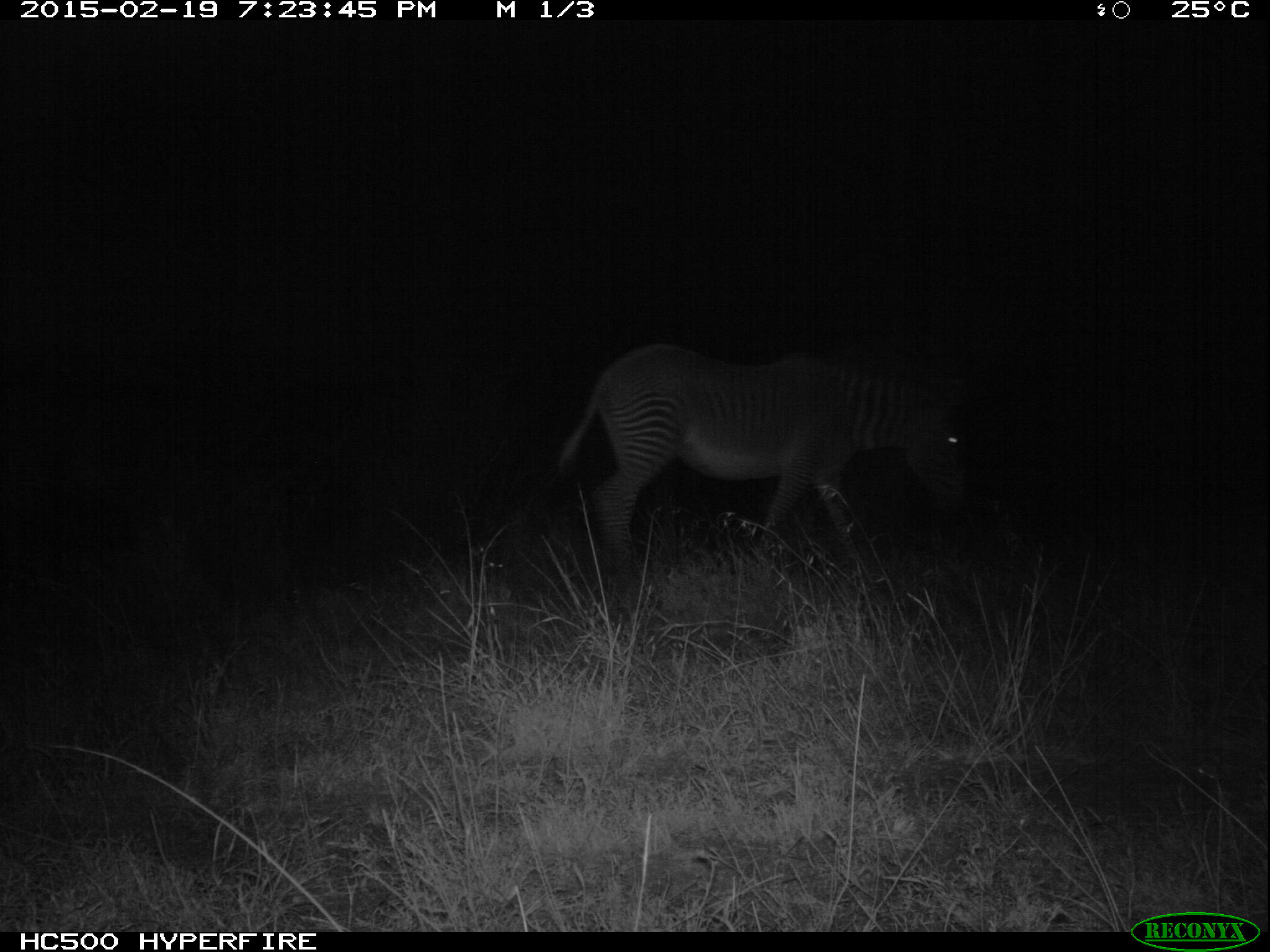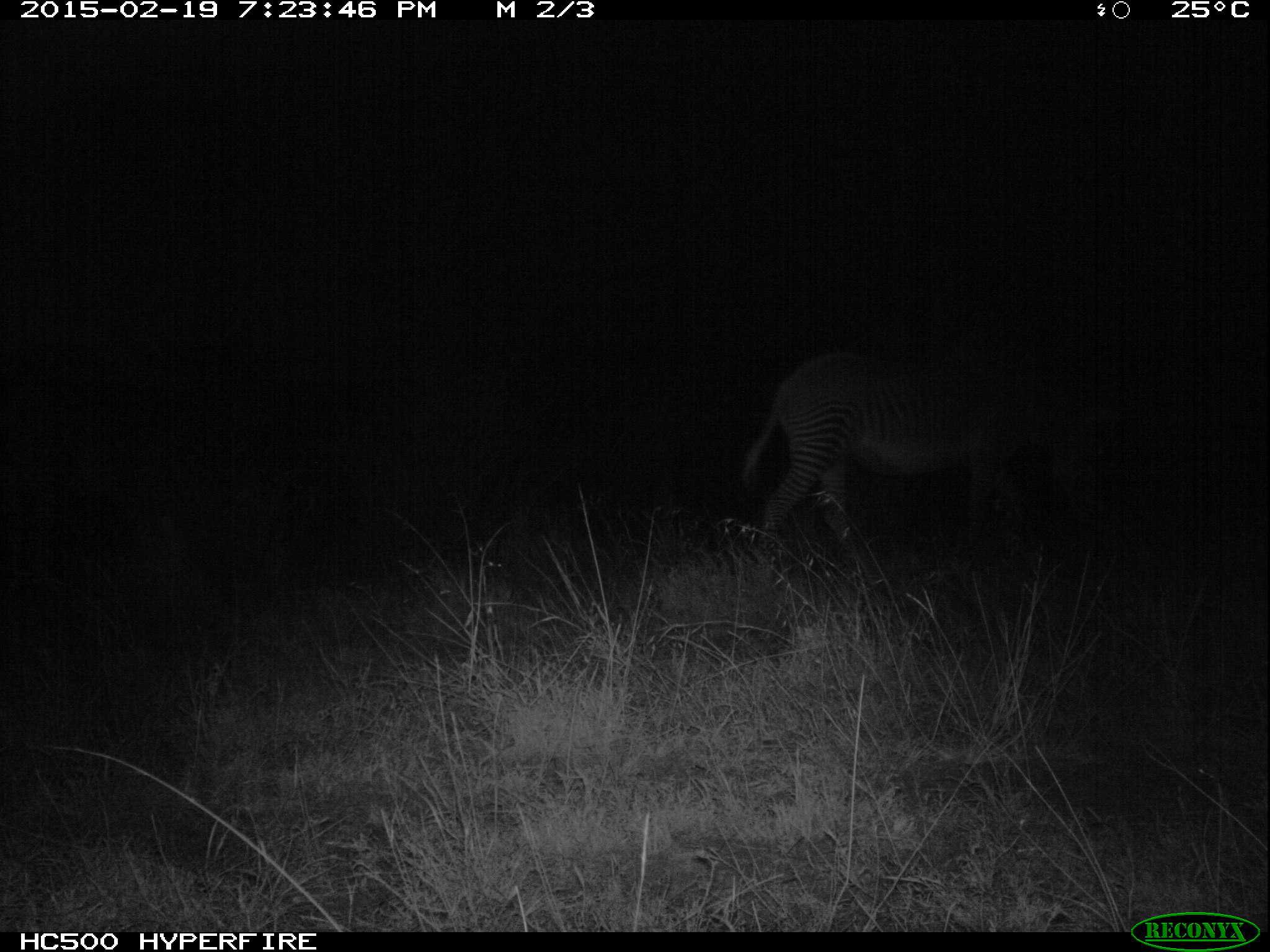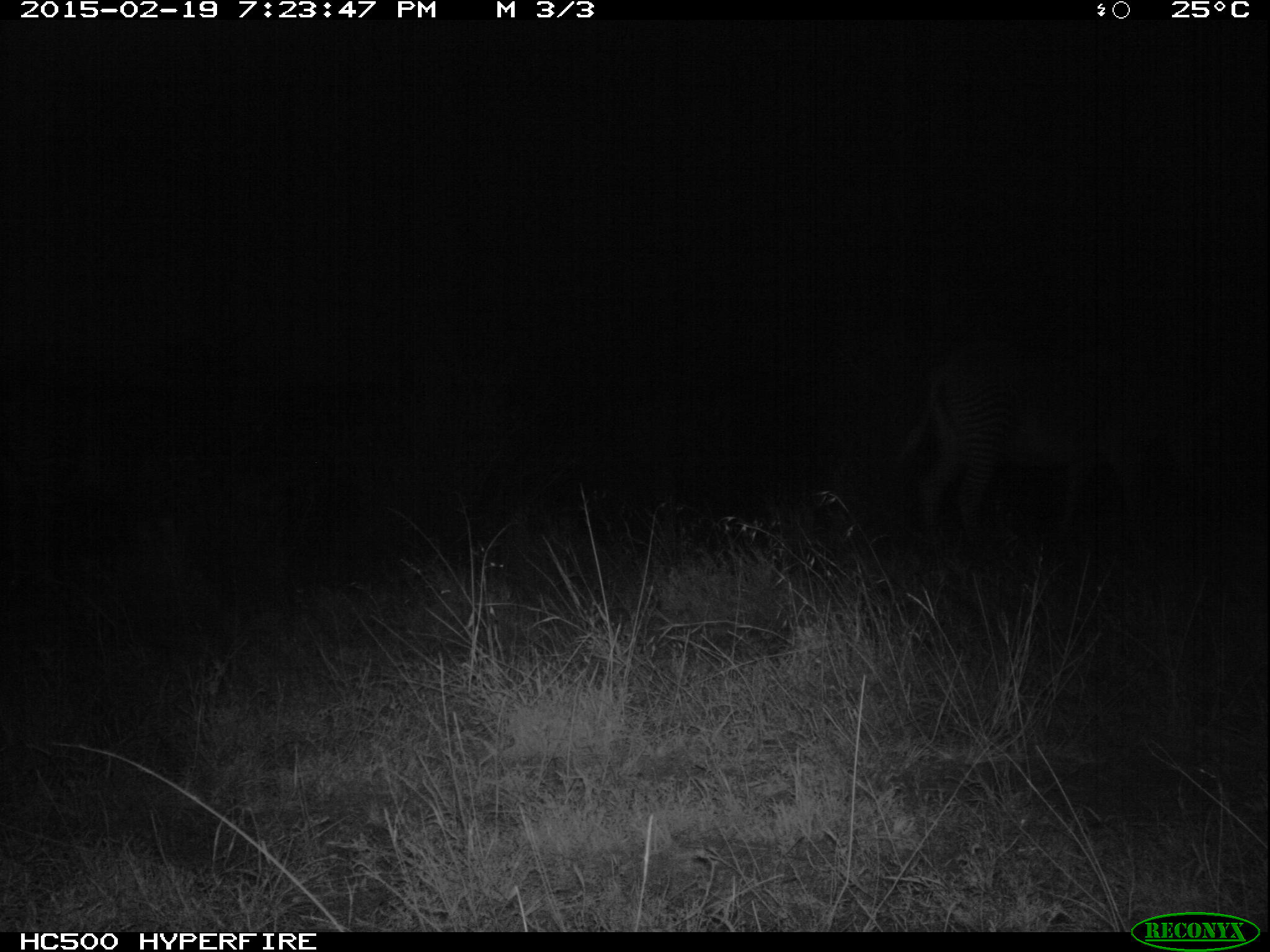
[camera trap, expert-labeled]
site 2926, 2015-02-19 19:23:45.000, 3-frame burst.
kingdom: Animalia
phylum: Chordata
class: Mammalia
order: Perissodactyla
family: Equidae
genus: Equus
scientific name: Equus grevyi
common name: grévy's zebra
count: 2